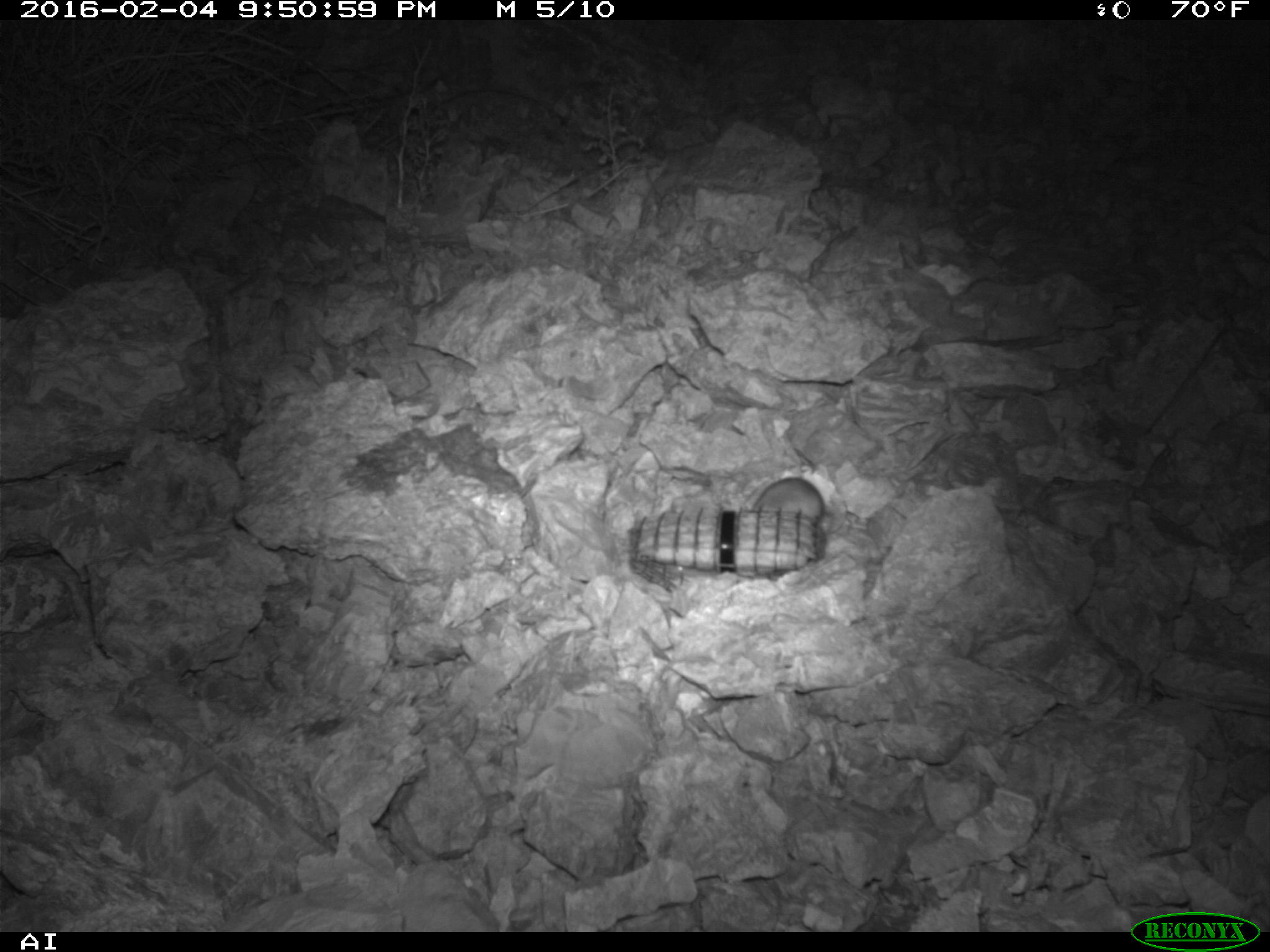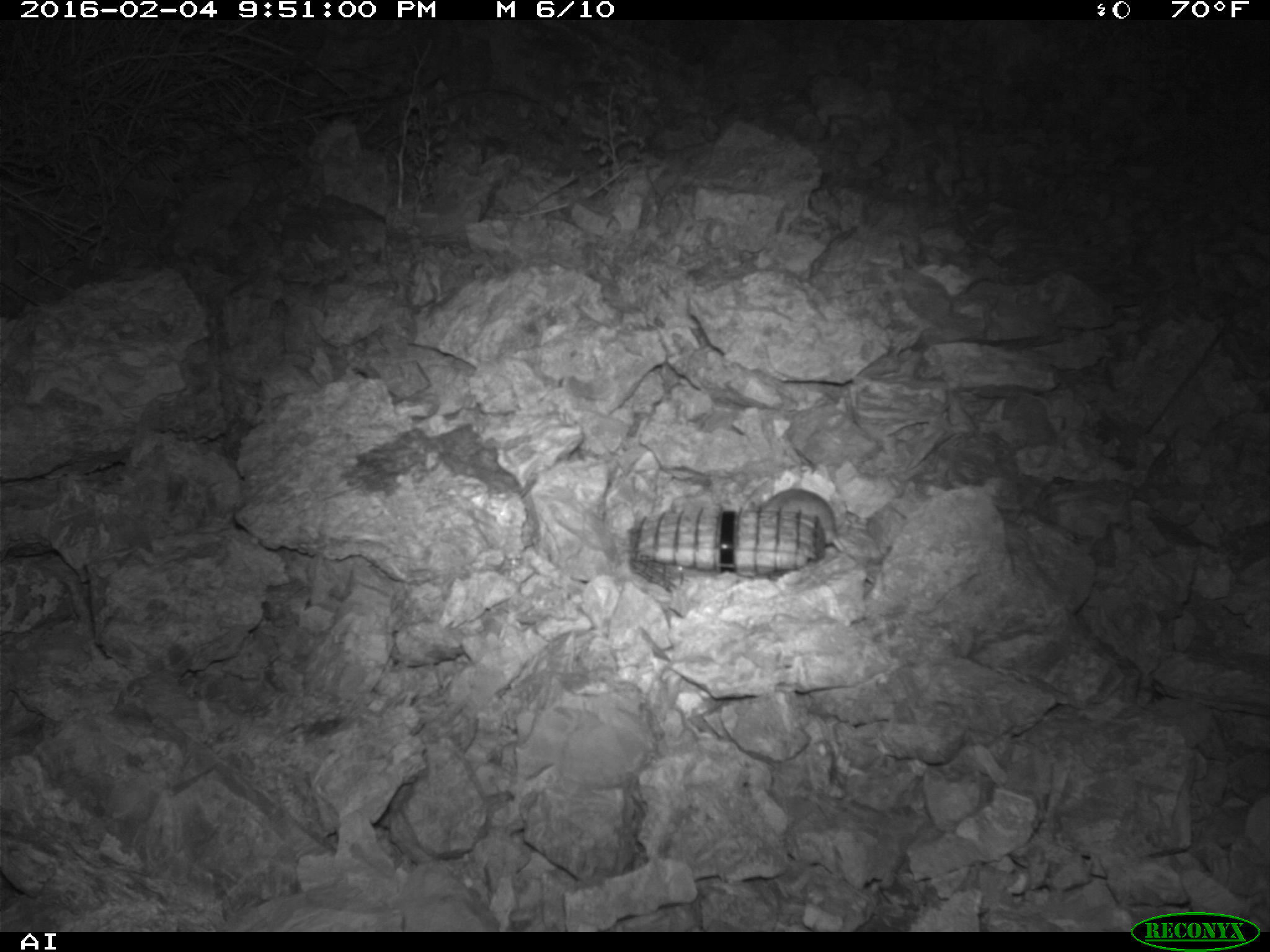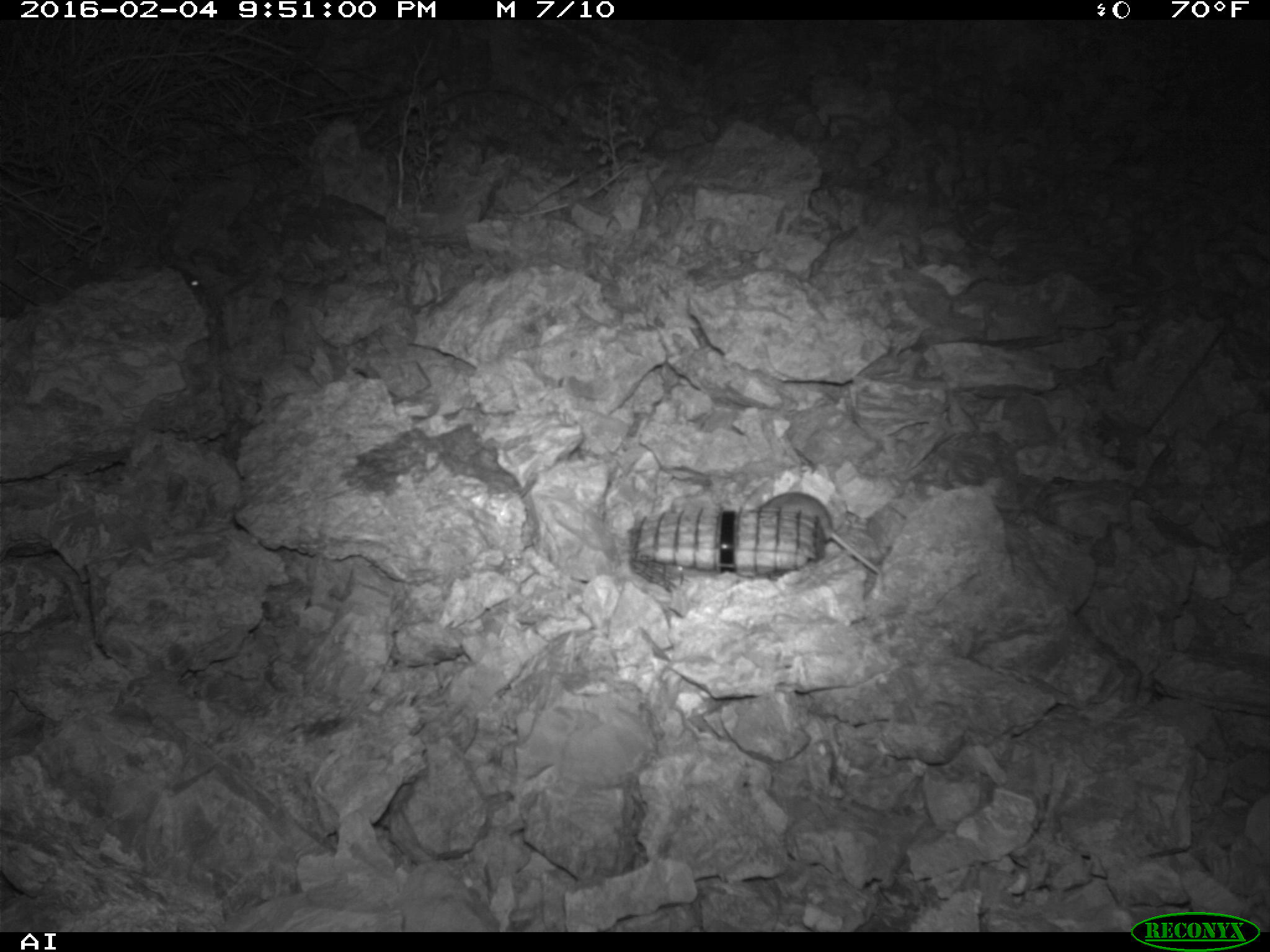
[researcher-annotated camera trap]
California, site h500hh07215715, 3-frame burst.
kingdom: Animalia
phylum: Chordata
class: Mammalia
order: Rodentia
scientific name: Rodentia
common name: rodent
Rodent (Rodentia).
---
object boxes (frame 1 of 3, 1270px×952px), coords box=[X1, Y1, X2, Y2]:
rodent: box=[751, 477, 824, 520]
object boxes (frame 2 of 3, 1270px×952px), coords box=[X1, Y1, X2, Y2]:
rodent: box=[746, 488, 875, 584]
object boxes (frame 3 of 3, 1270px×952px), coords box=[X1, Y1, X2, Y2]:
rodent: box=[749, 490, 879, 575]